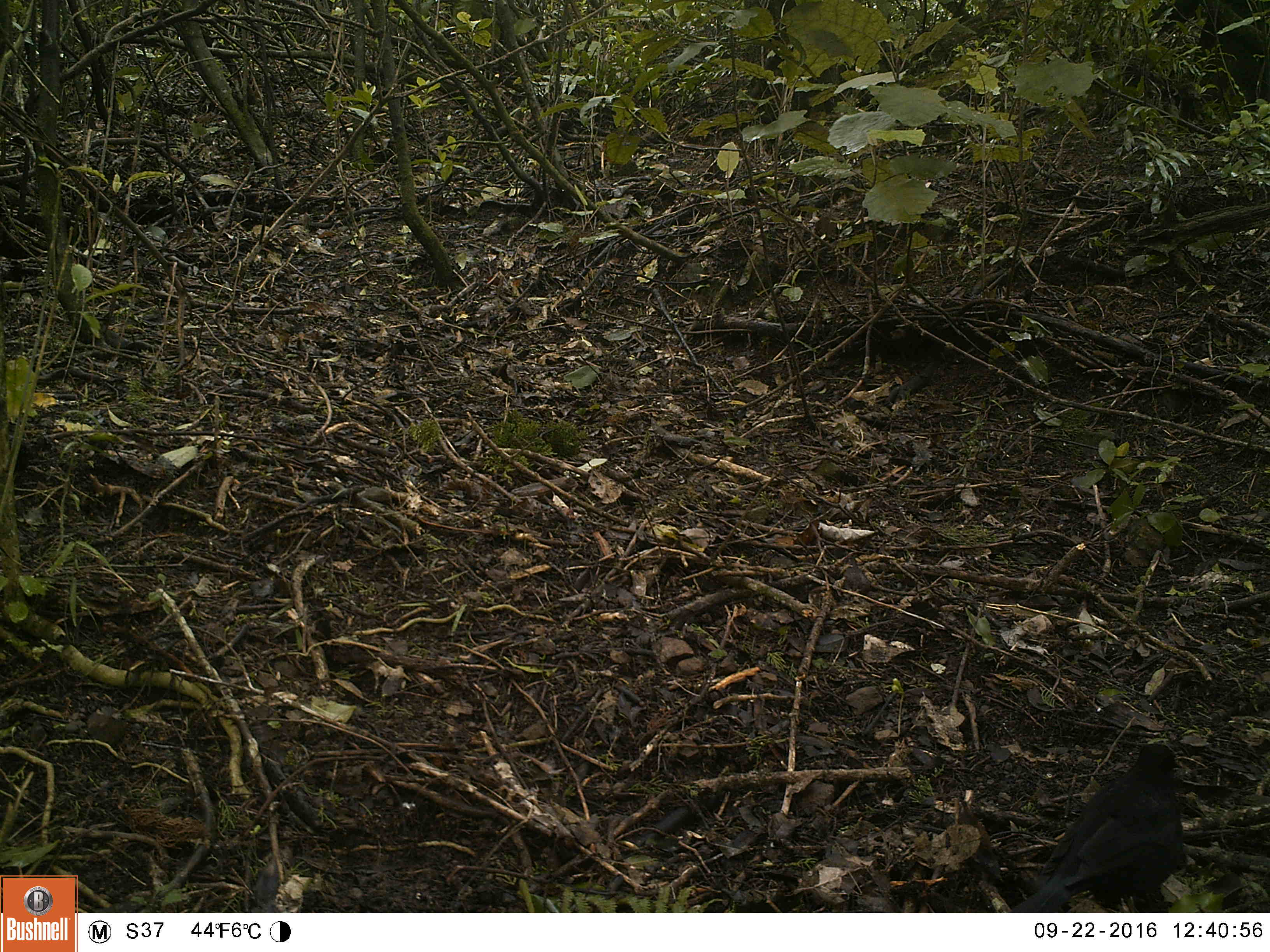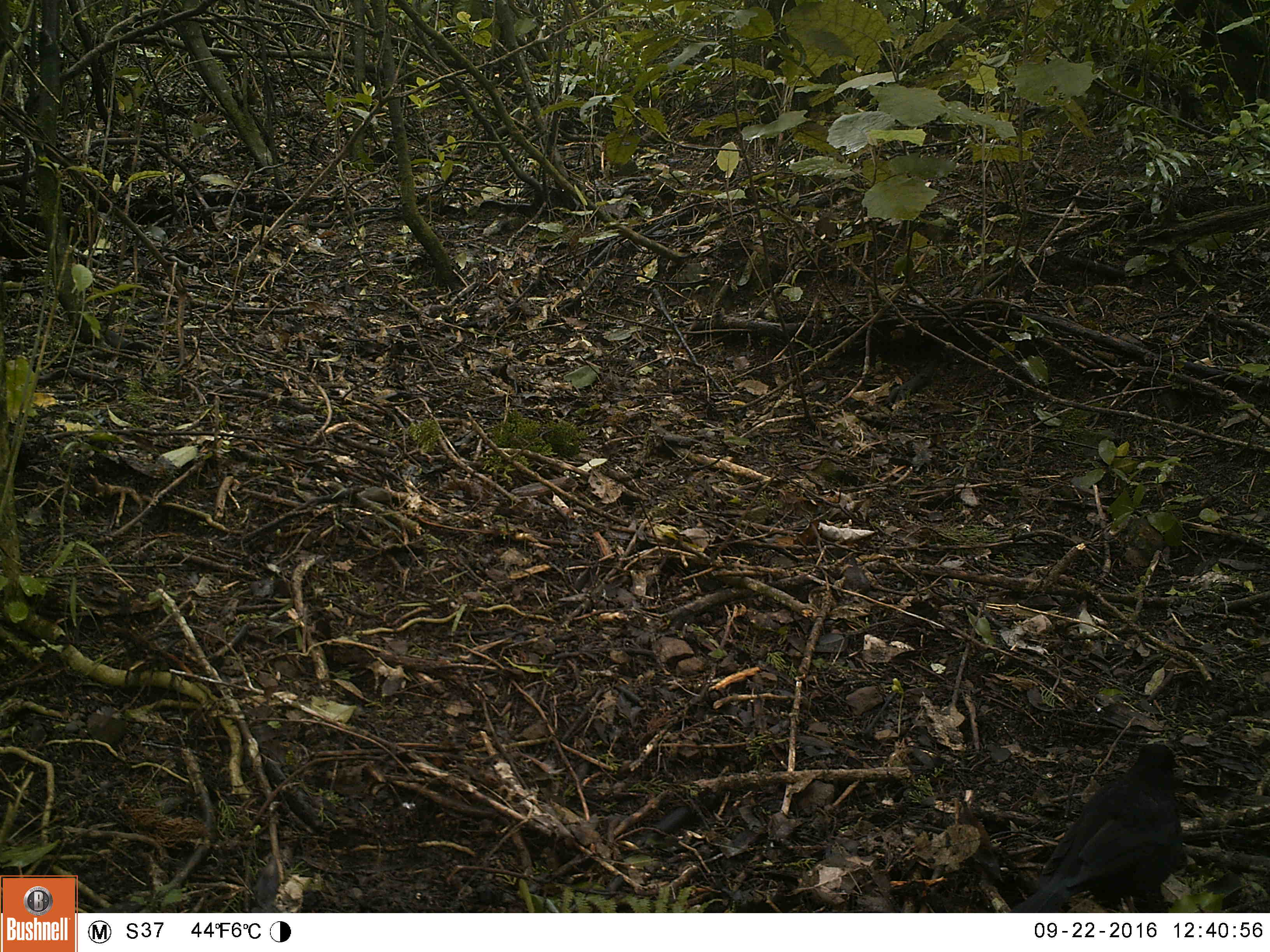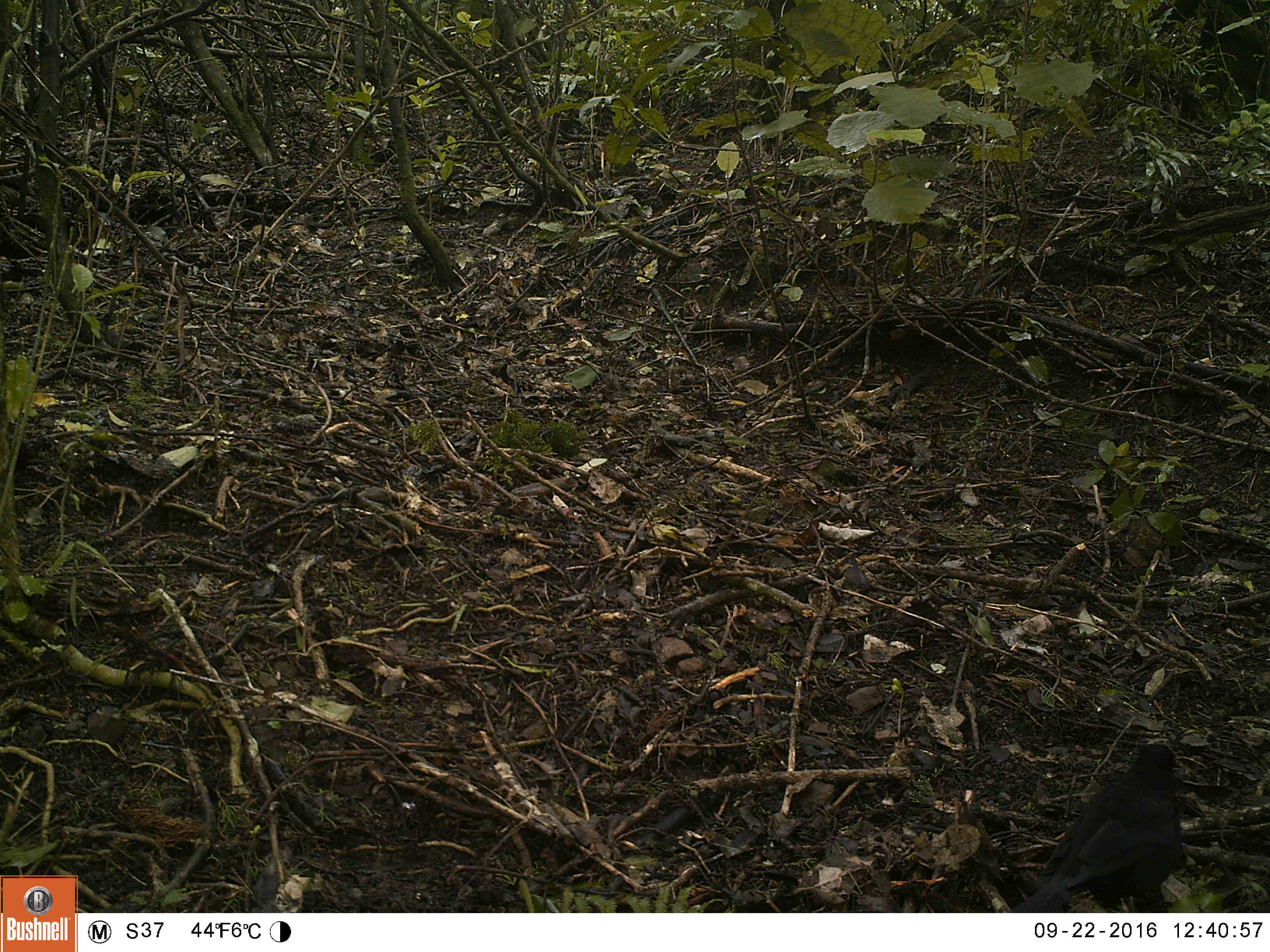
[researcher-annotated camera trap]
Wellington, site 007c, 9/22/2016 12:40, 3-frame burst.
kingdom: Animalia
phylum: Chordata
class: Aves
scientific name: Aves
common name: bird